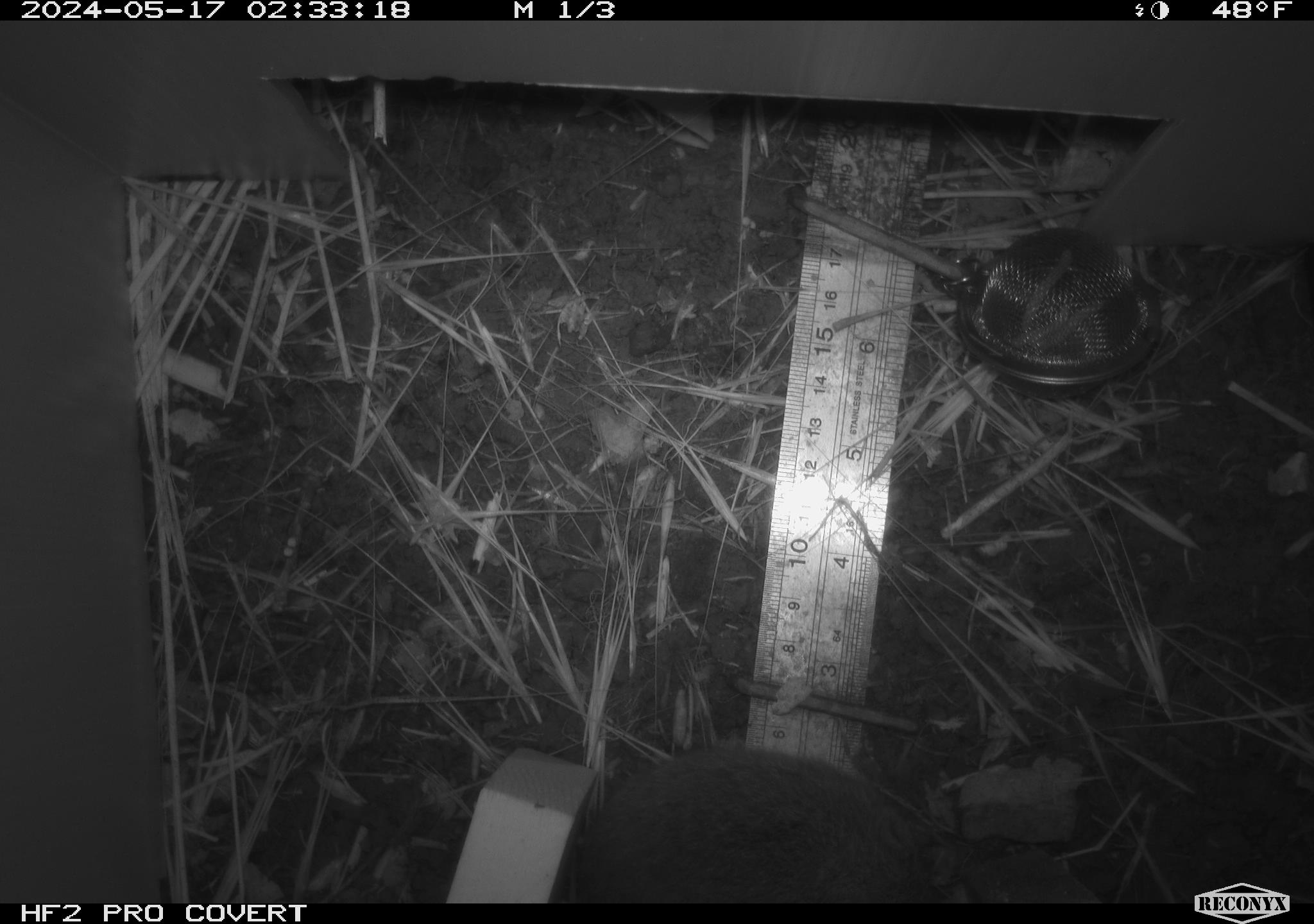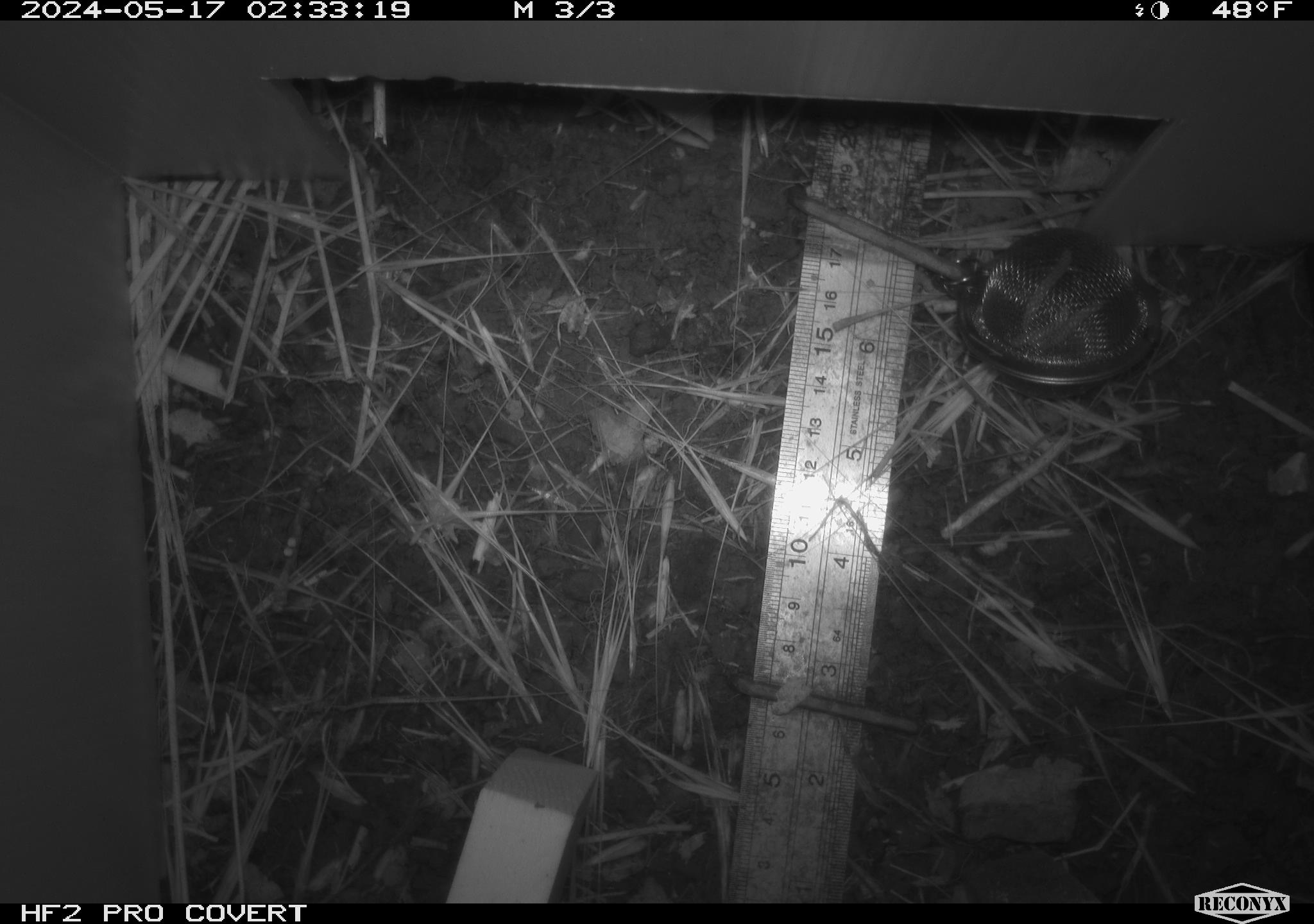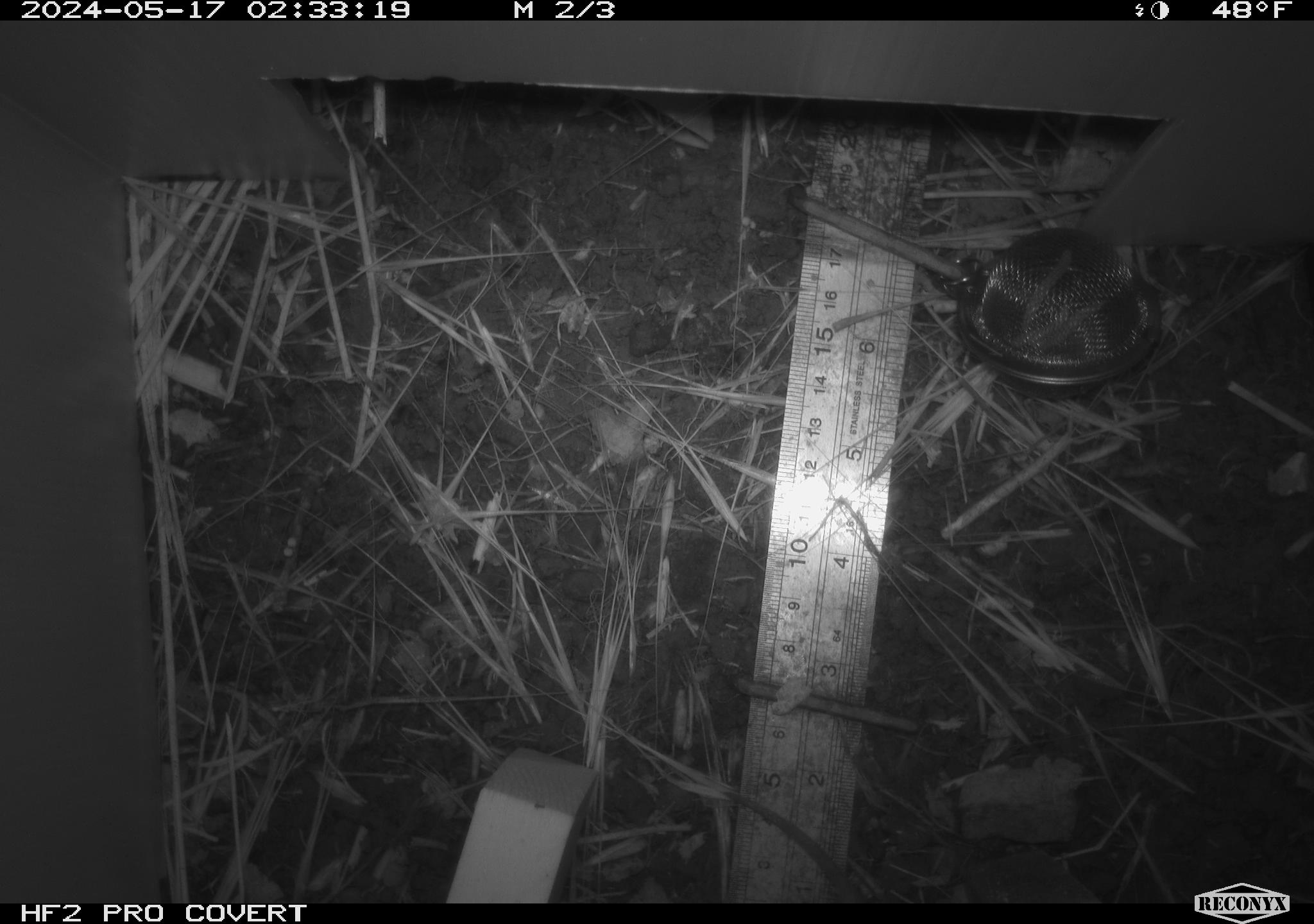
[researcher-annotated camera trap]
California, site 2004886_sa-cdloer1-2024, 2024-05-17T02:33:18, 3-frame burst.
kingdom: Animalia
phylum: Chordata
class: Mammalia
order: Rodentia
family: Cricetidae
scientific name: Arvicolinae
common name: voles, lemmings, and muskrats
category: arvicolinae subfamily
Arvicolinae subfamily (voles, lemmings, and muskrats) (Arvicolinae).